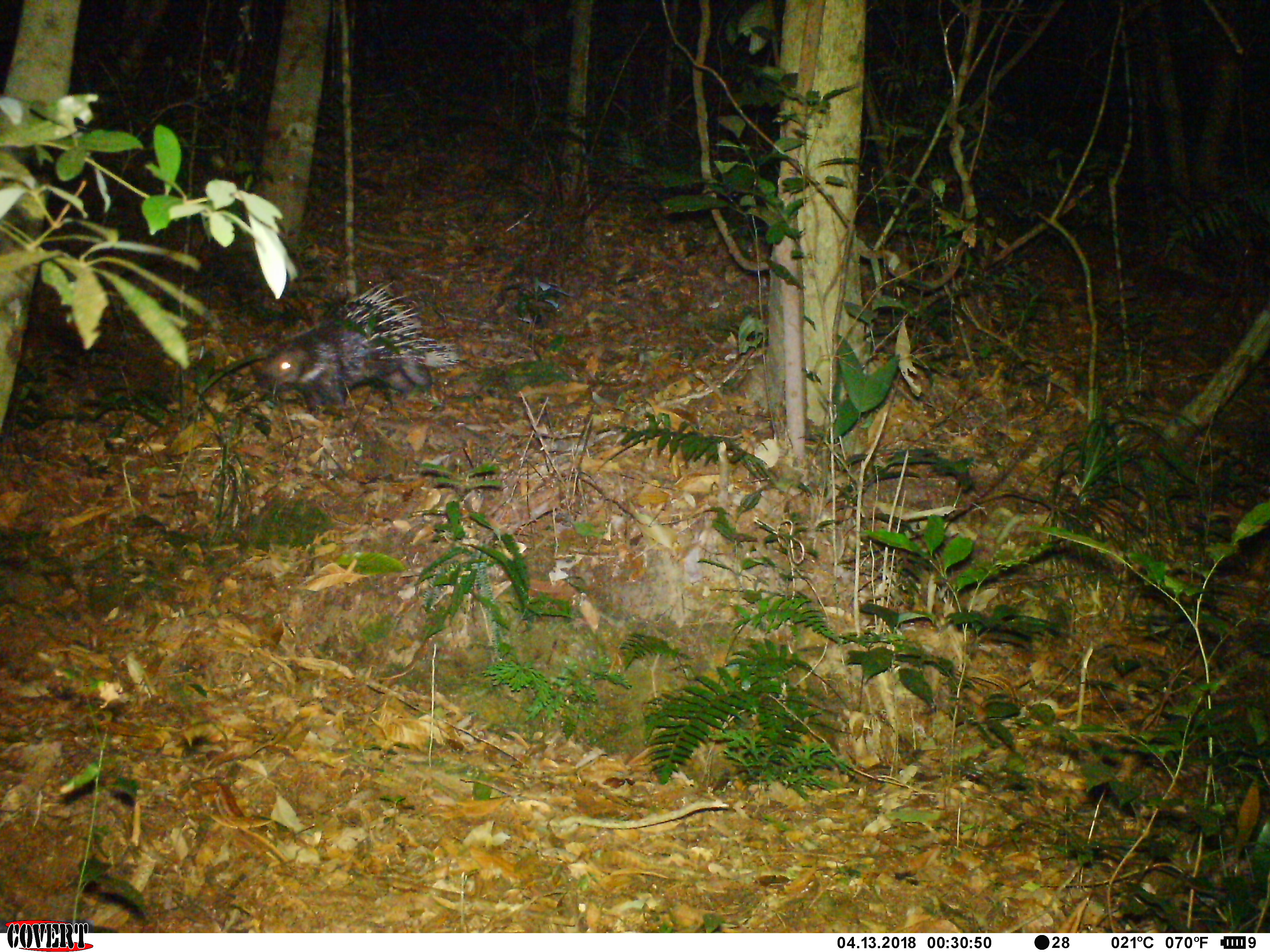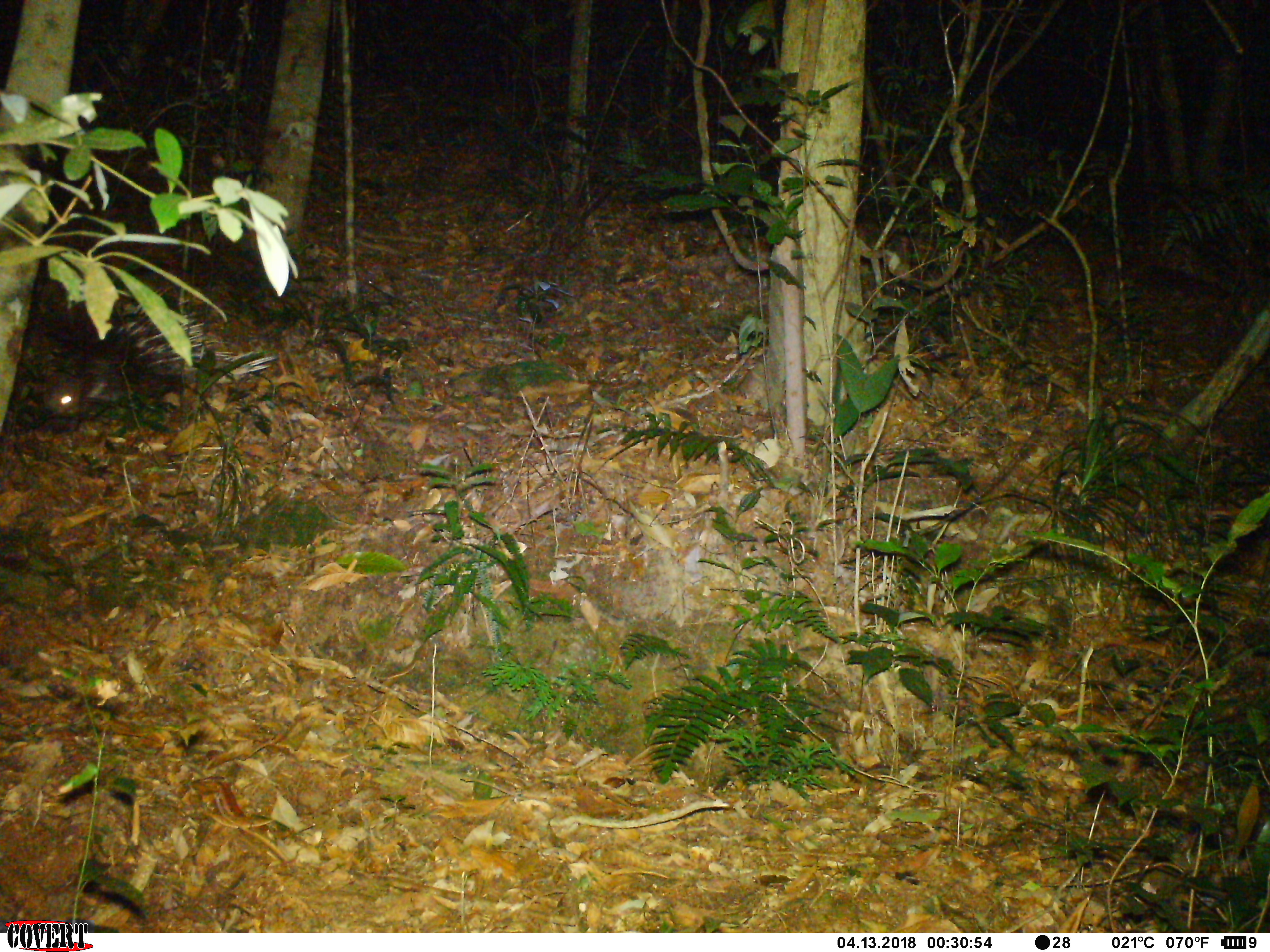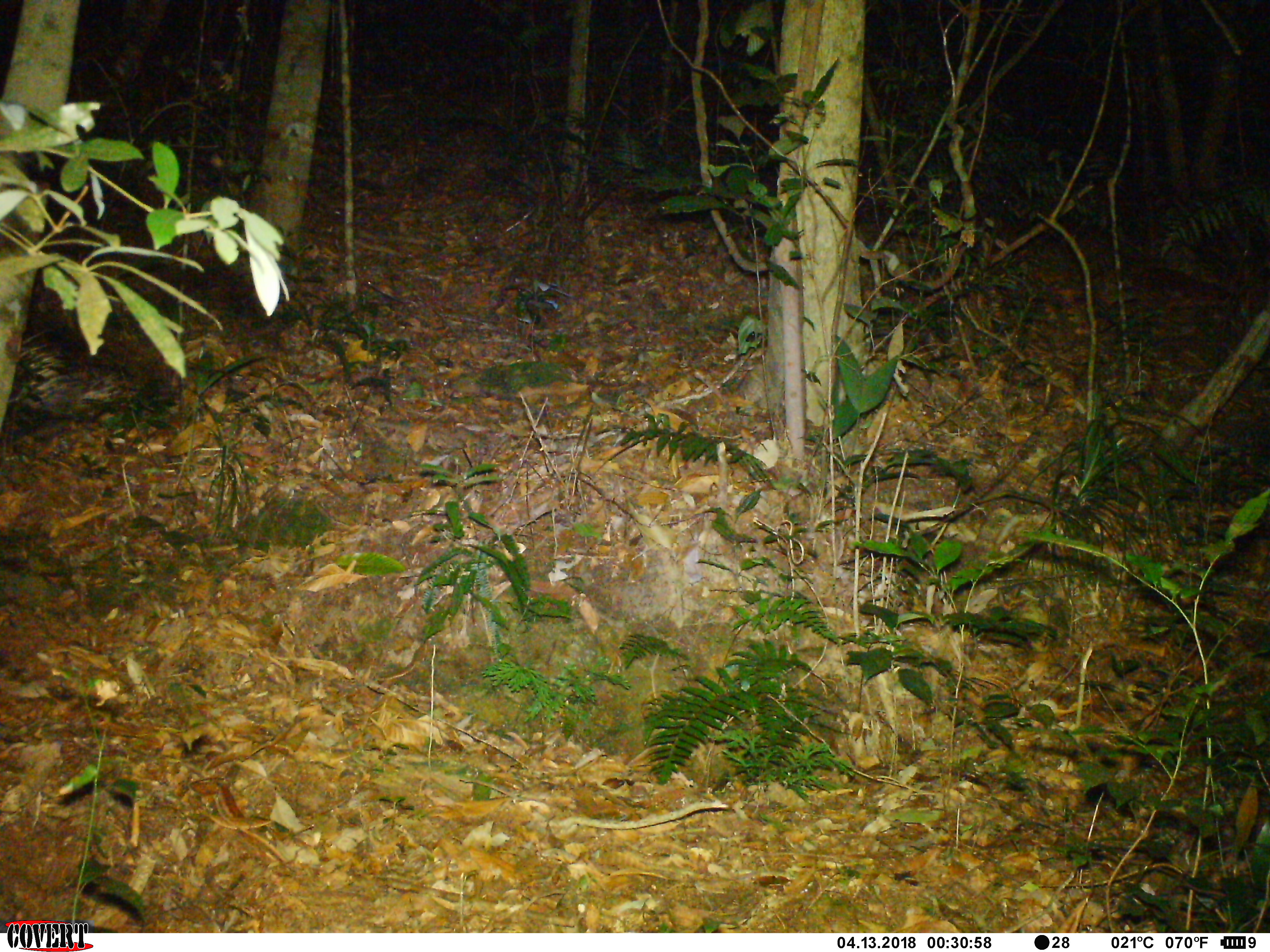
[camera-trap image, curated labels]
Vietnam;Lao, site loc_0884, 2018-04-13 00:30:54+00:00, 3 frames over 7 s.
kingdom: Animalia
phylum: Chordata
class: Mammalia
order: Rodentia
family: Hystricidae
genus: Hystrix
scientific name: Hystrix brachyura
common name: malayan porcupine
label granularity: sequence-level